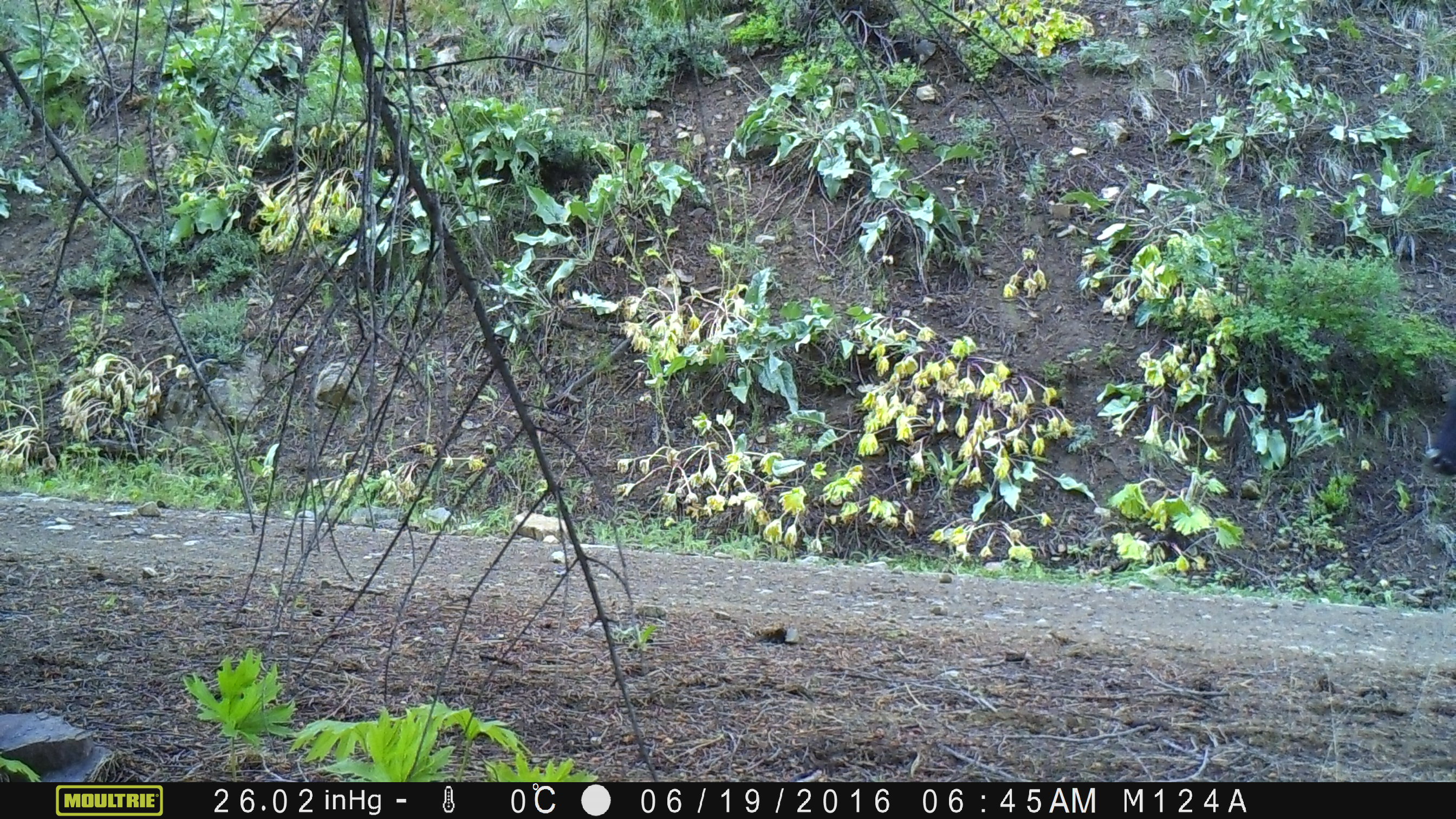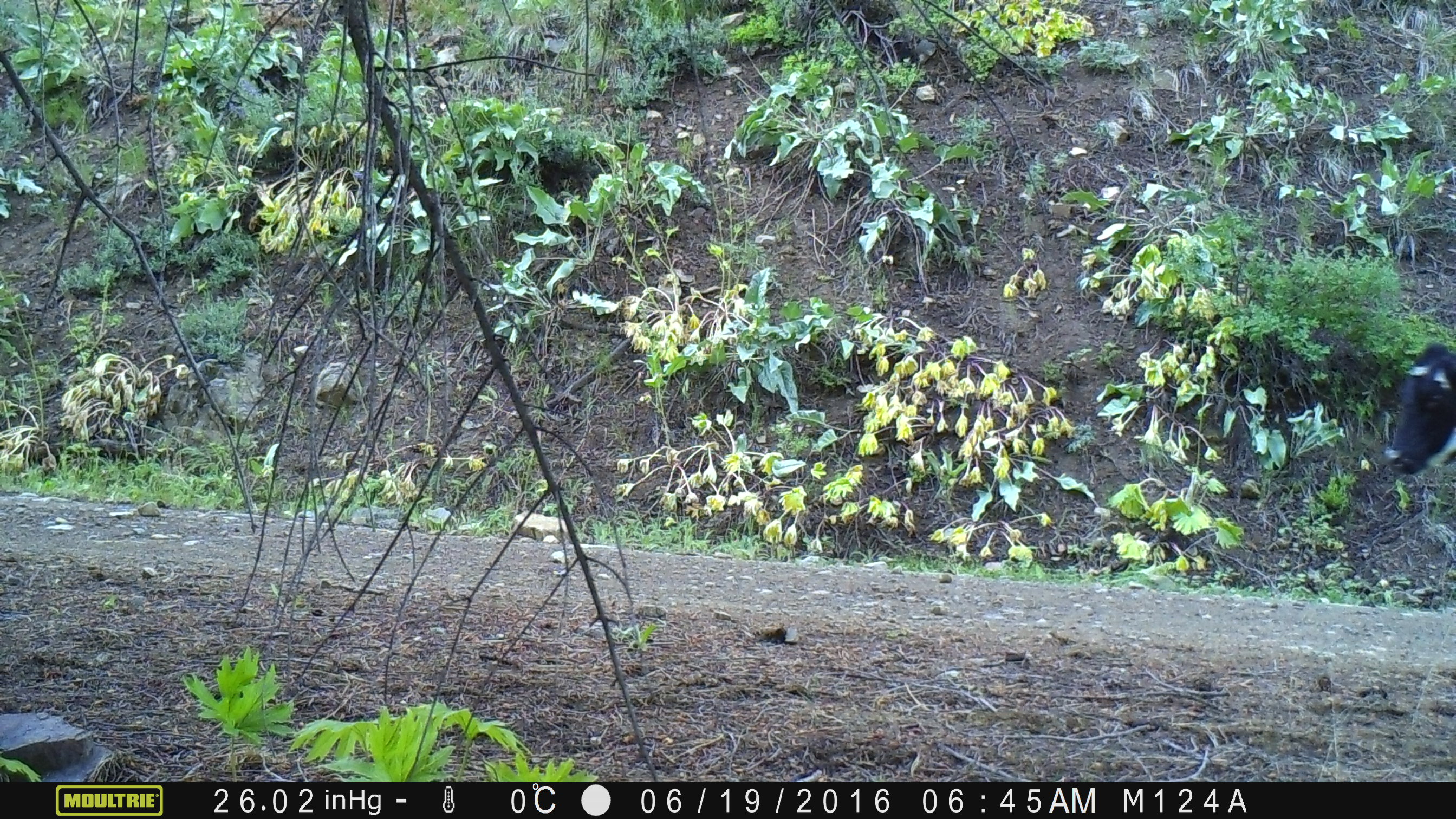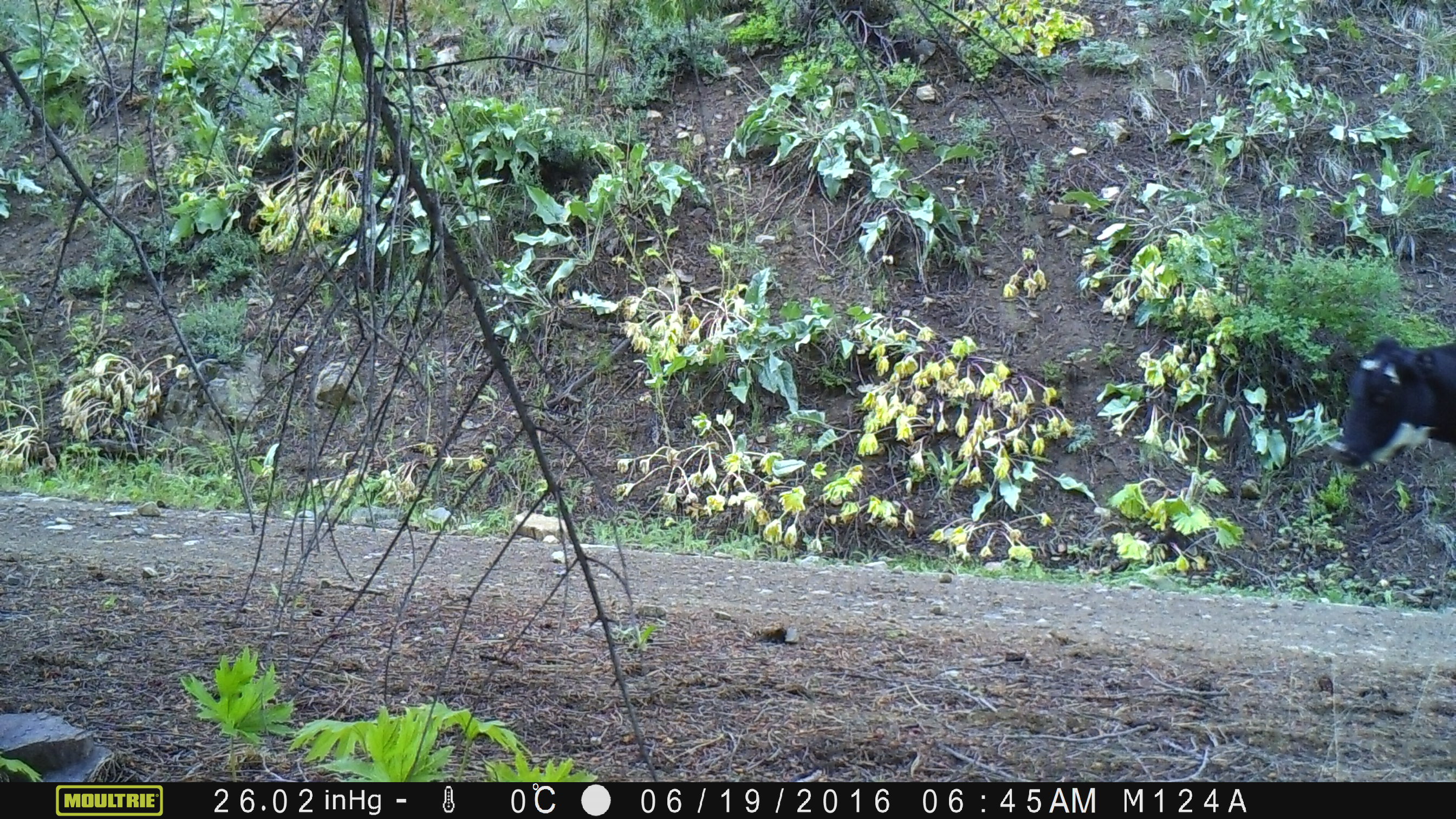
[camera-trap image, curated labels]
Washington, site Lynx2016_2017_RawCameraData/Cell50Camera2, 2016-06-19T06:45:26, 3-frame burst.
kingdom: Animalia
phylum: Chordata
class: Mammalia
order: Artiodactyla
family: Bovidae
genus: Bos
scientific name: Bos taurus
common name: domestic cattle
Domestic cattle (Bos taurus). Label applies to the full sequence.